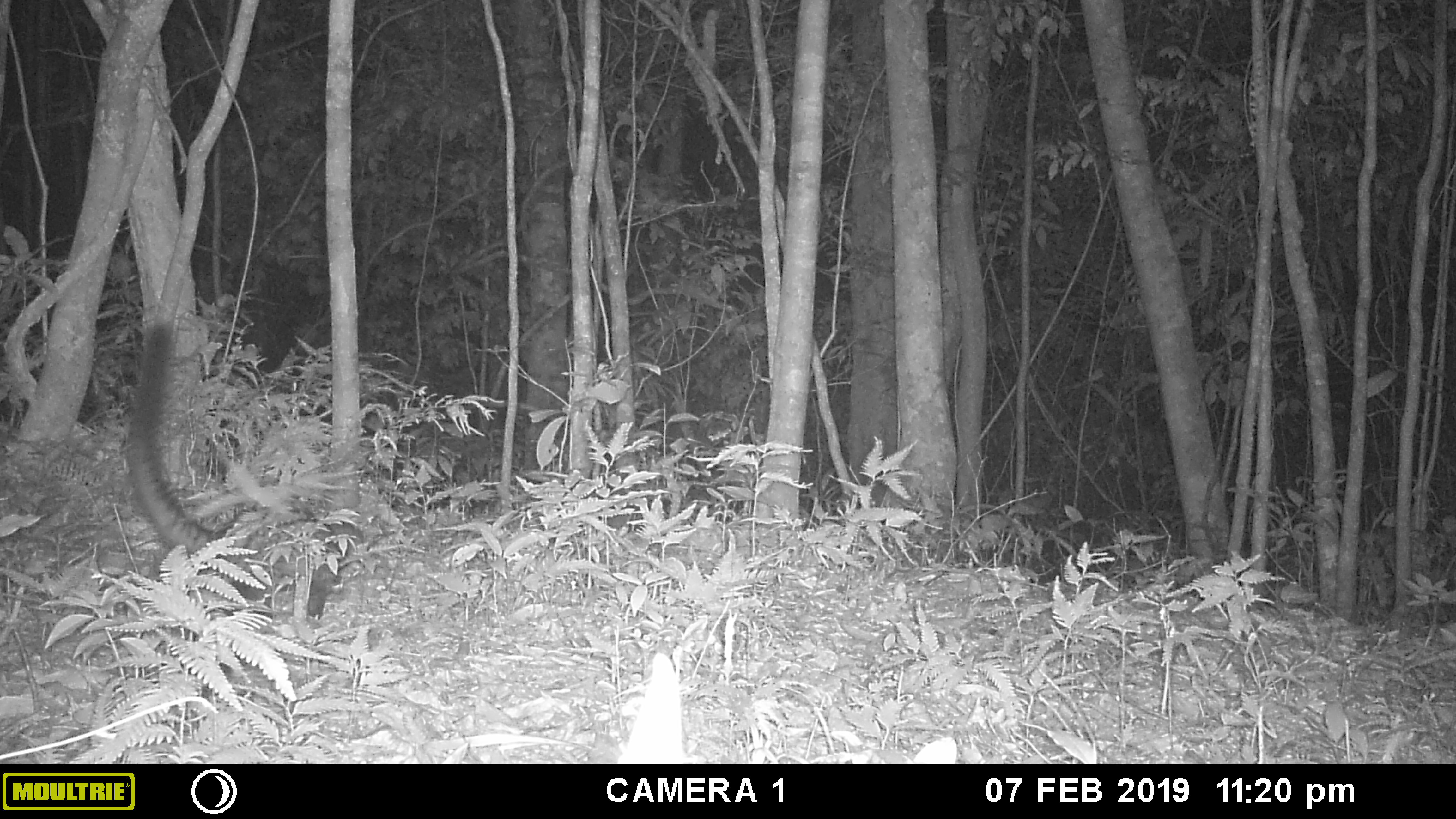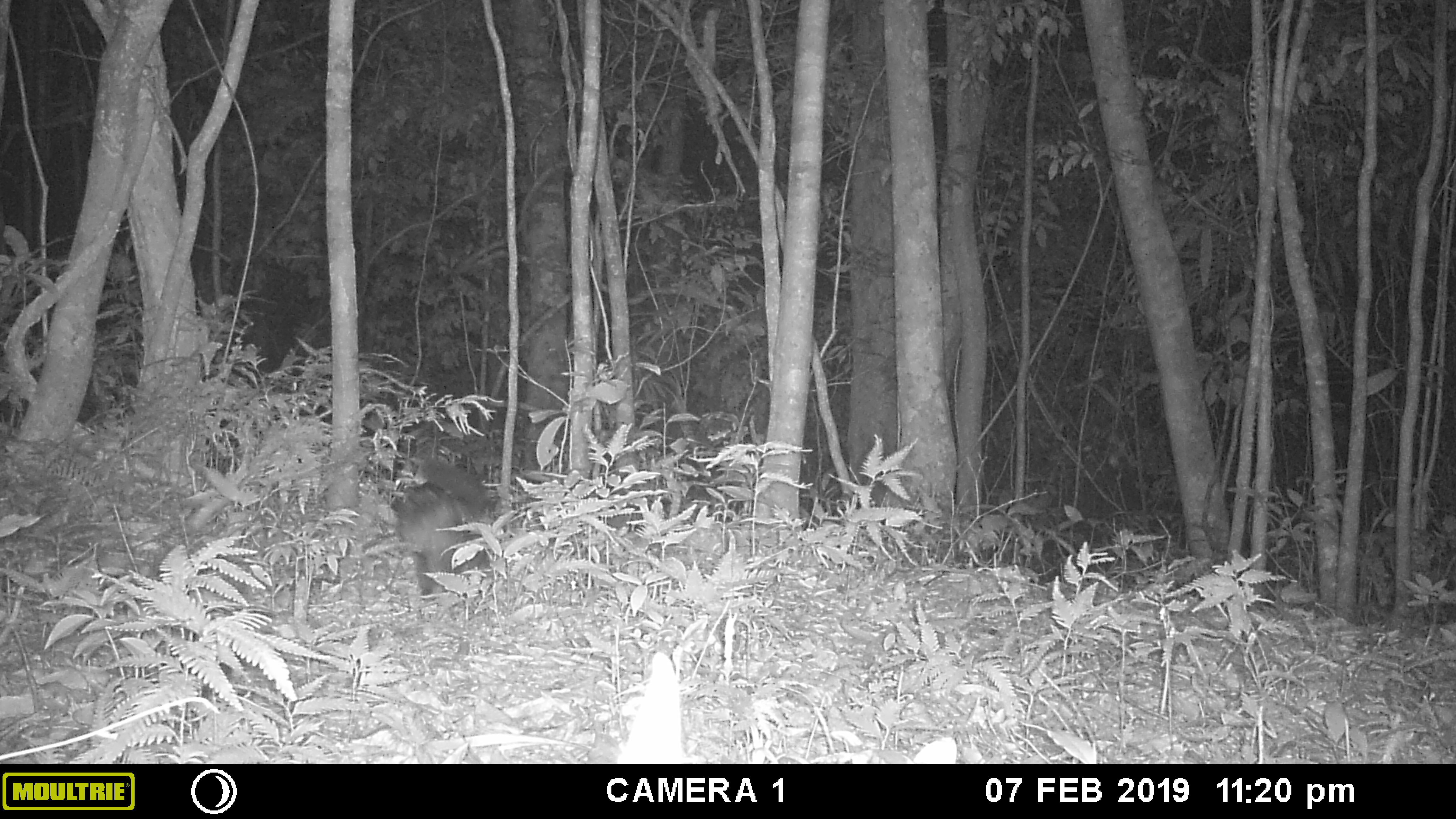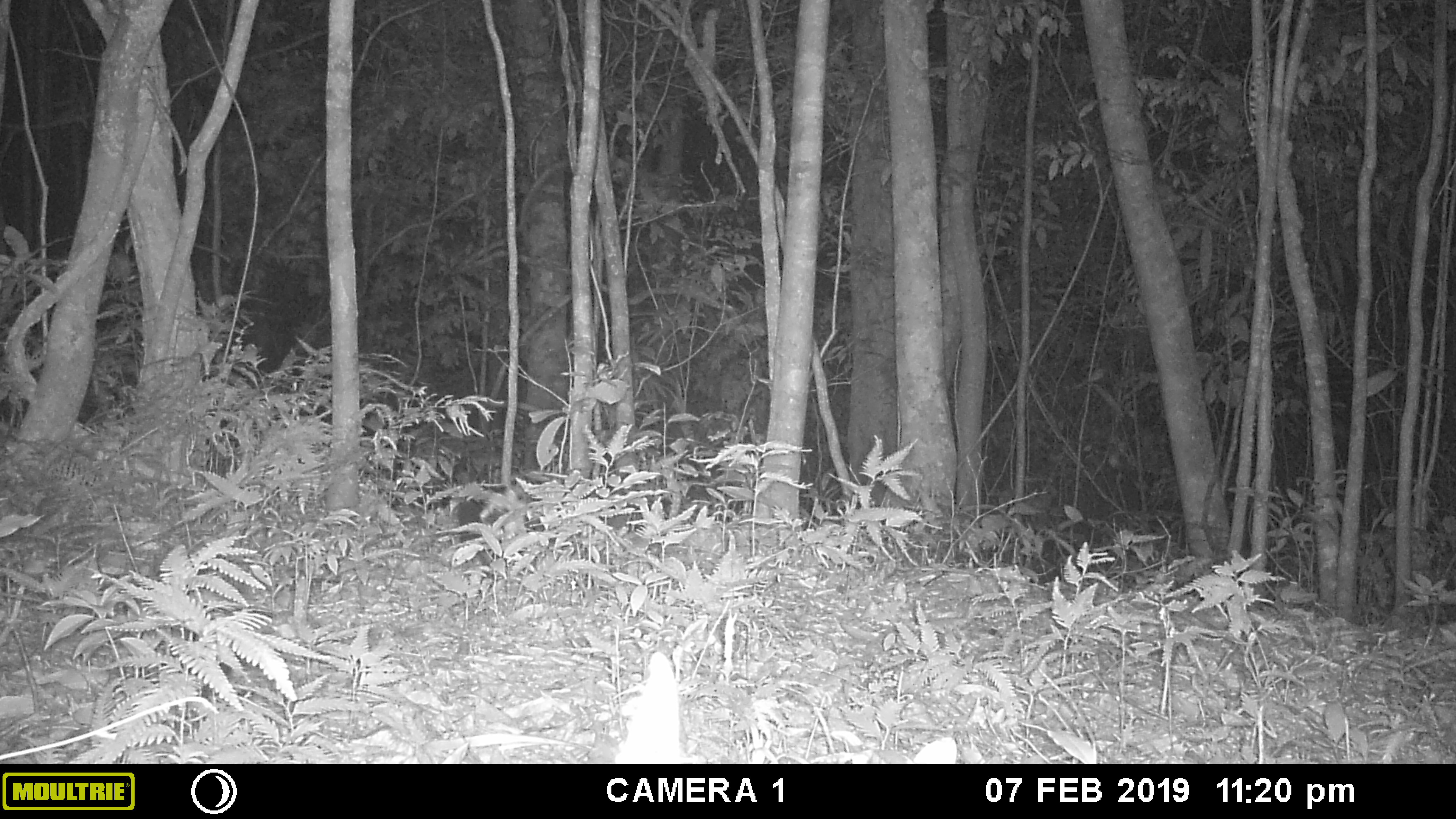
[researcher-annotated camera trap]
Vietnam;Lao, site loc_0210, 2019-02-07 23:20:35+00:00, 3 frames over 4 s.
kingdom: Animalia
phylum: Chordata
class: Mammalia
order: Carnivora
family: Viverridae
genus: Paradoxurus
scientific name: Paradoxurus hermaphroditus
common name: common palm civet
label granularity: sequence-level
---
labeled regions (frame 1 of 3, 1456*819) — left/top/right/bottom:
common palm civet: 123/322/342/621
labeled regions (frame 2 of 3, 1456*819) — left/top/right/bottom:
common palm civet: 390/454/501/601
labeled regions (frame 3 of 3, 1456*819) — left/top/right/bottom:
common palm civet: 453/498/501/567